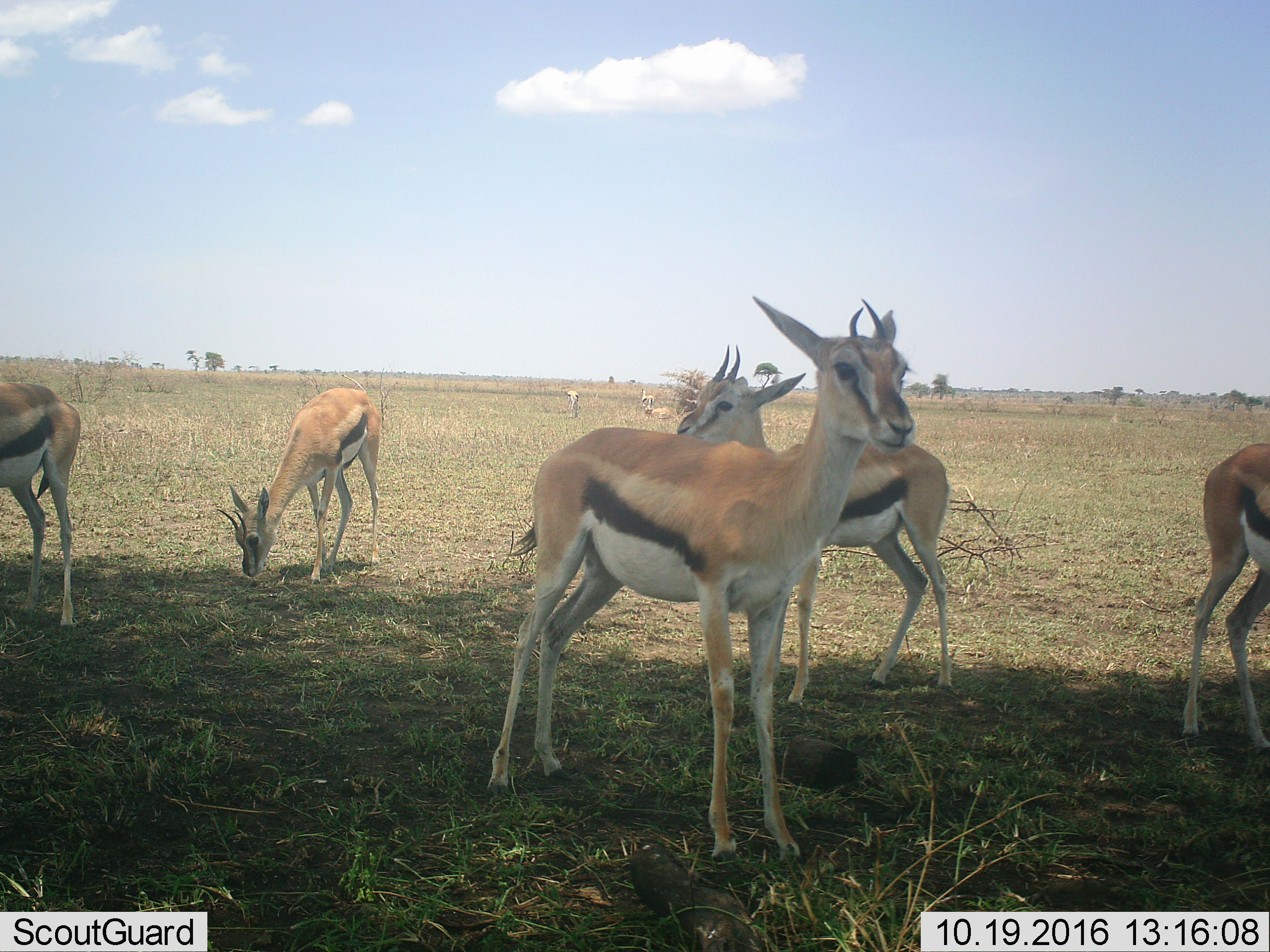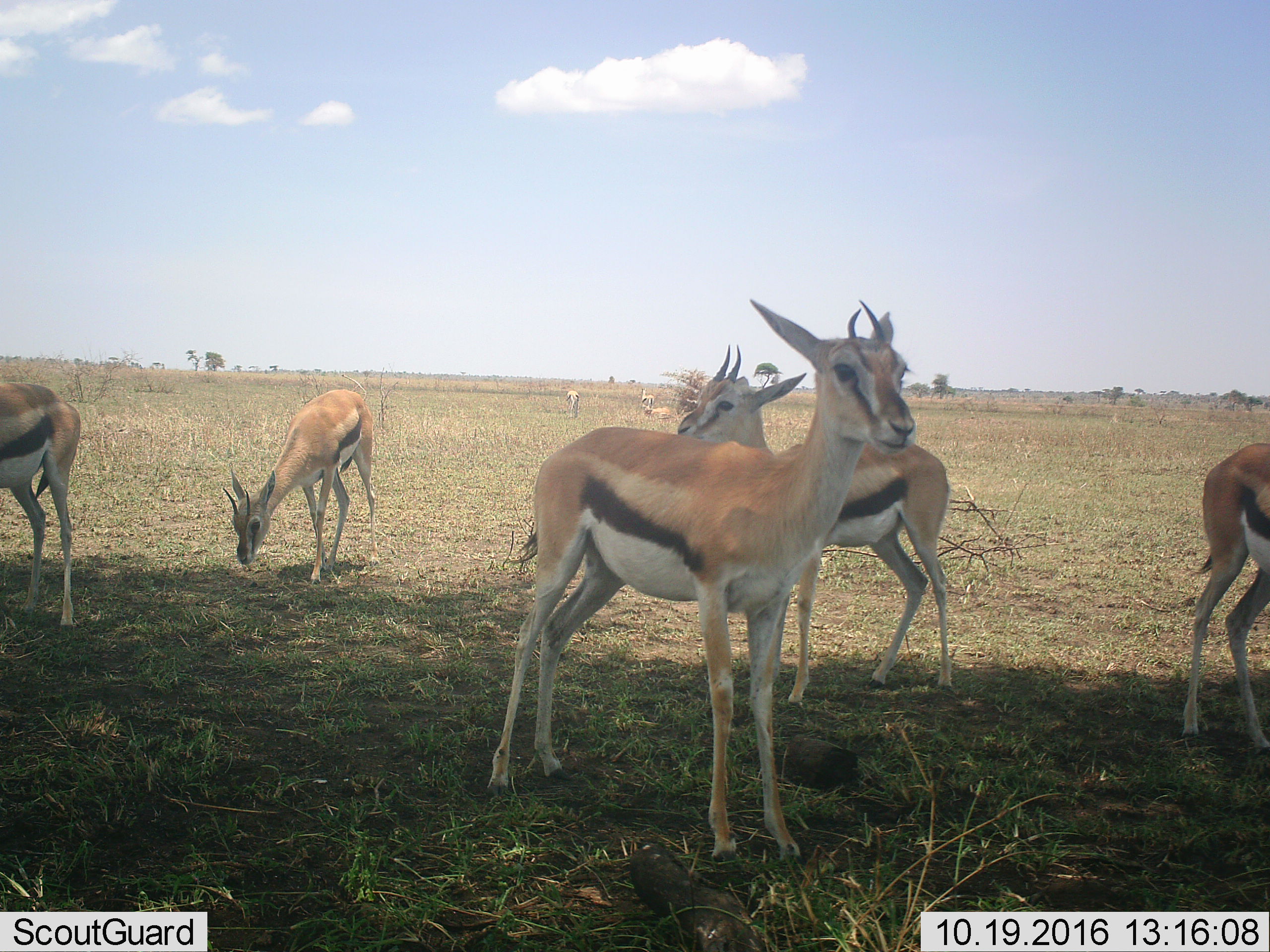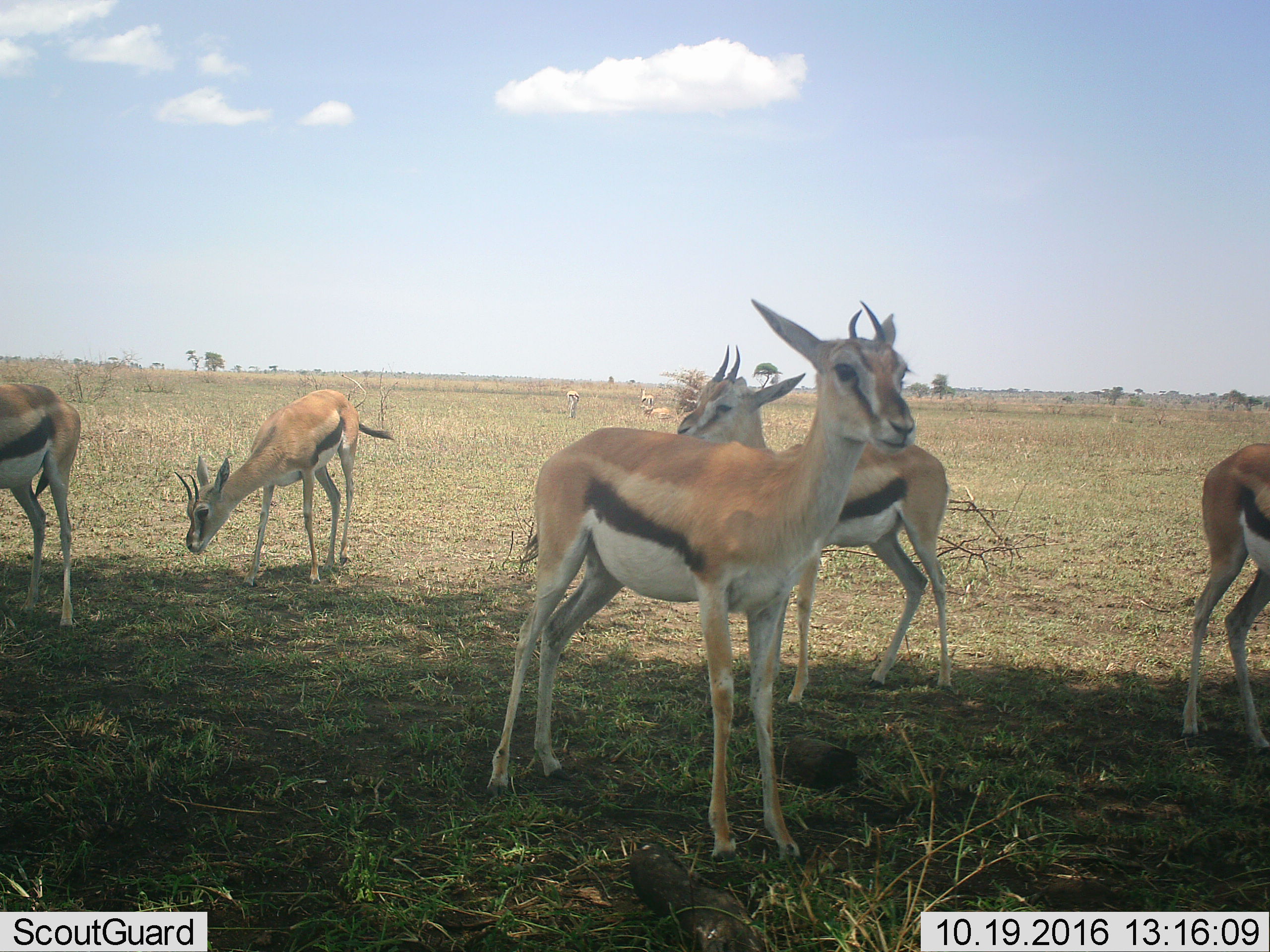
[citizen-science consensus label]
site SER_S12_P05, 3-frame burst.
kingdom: Animalia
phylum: Chordata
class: Mammalia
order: Artiodactyla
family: Bovidae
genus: Eudorcas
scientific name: Eudorcas thomsonii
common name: thomson's gazelle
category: gazellethomsons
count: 7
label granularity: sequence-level